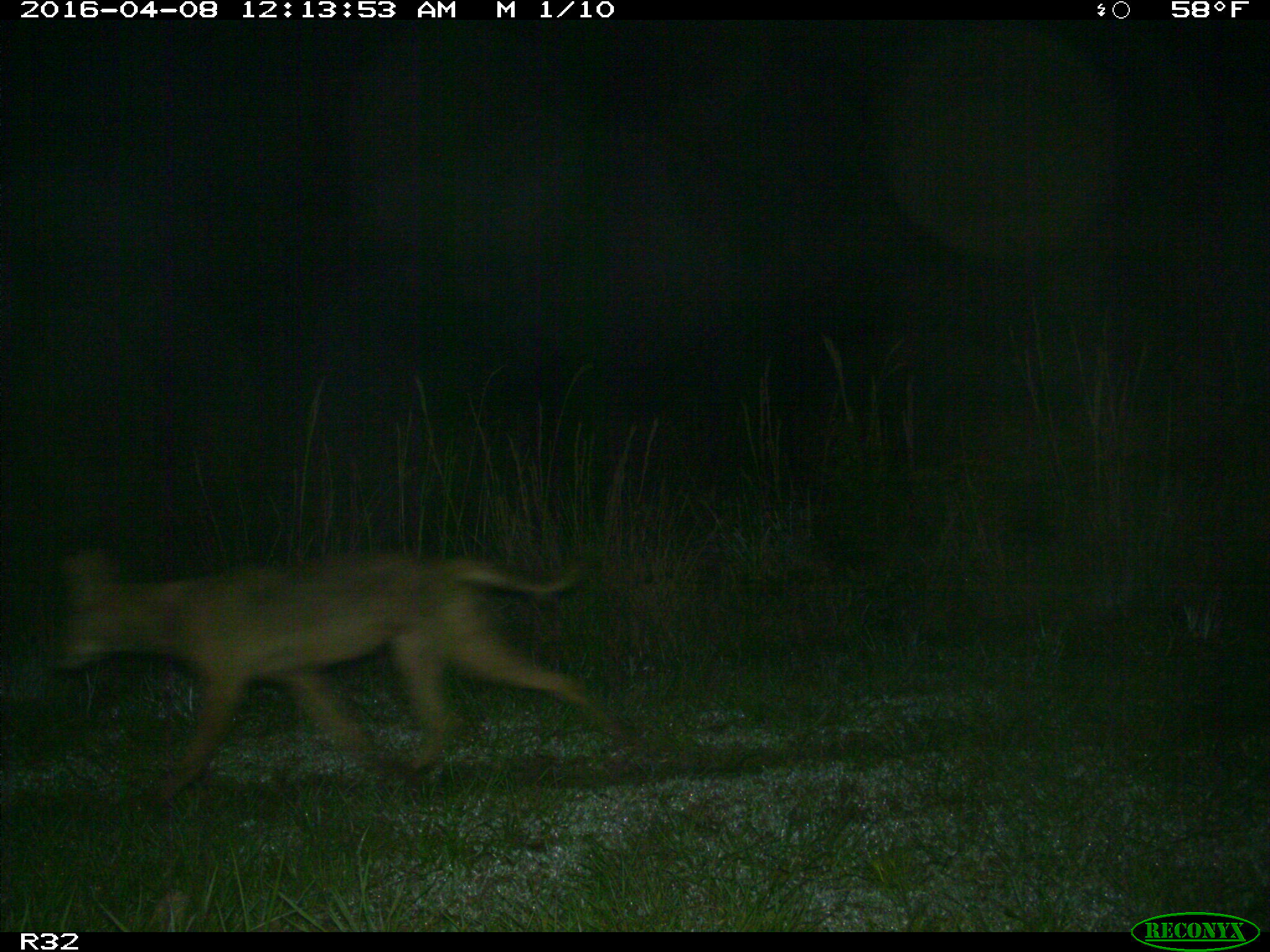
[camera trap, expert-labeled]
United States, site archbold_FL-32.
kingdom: Animalia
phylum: Chordata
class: Mammalia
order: Carnivora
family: Canidae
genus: Canis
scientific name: Canis latrans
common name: coyote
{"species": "Canis latrans (coyote)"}